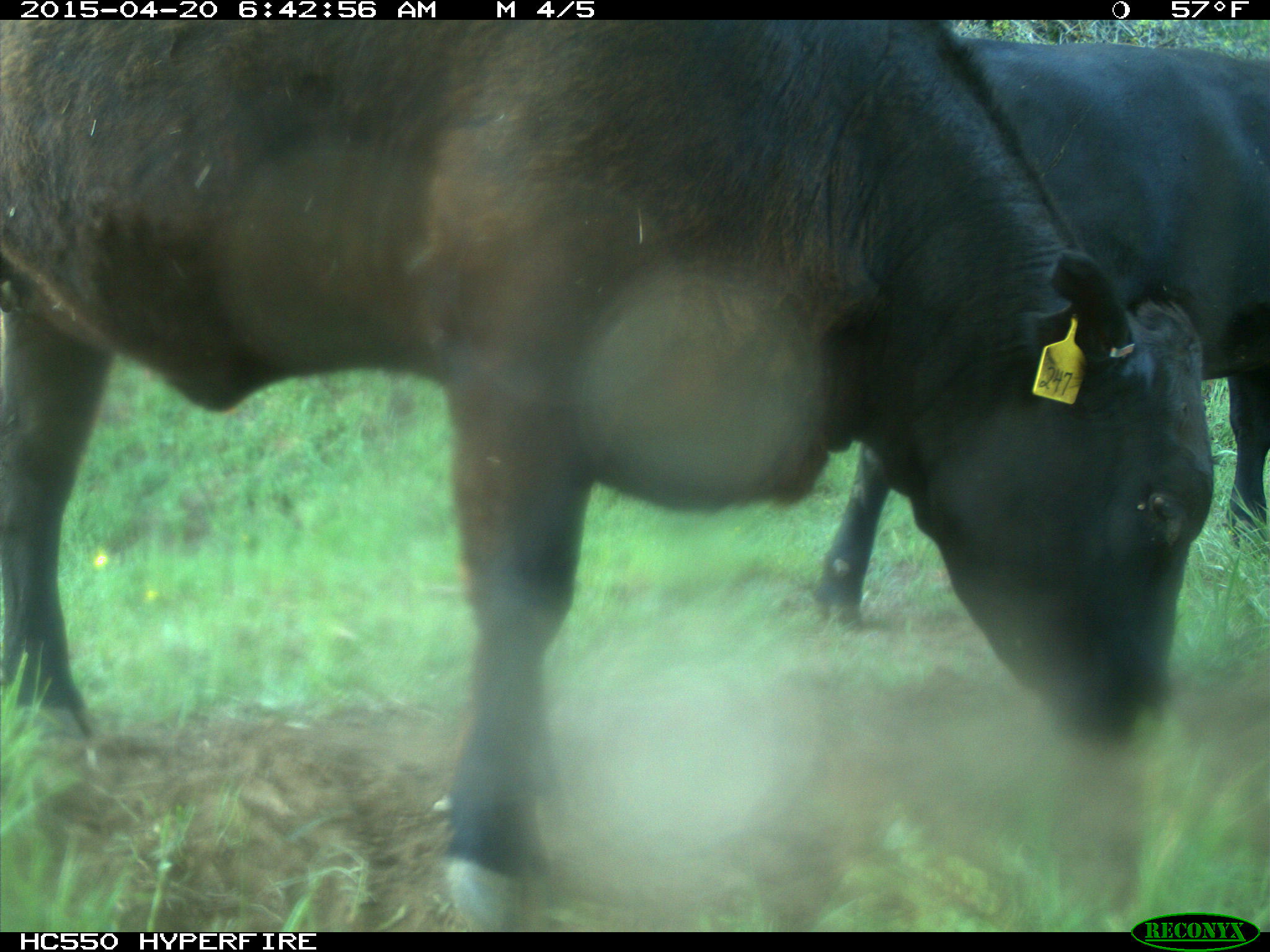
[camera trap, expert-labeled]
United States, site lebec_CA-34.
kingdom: Animalia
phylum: Chordata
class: Mammalia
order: Artiodactyla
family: Bovidae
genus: Bos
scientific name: Bos taurus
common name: domestic cow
Bos taurus (domestic cow).